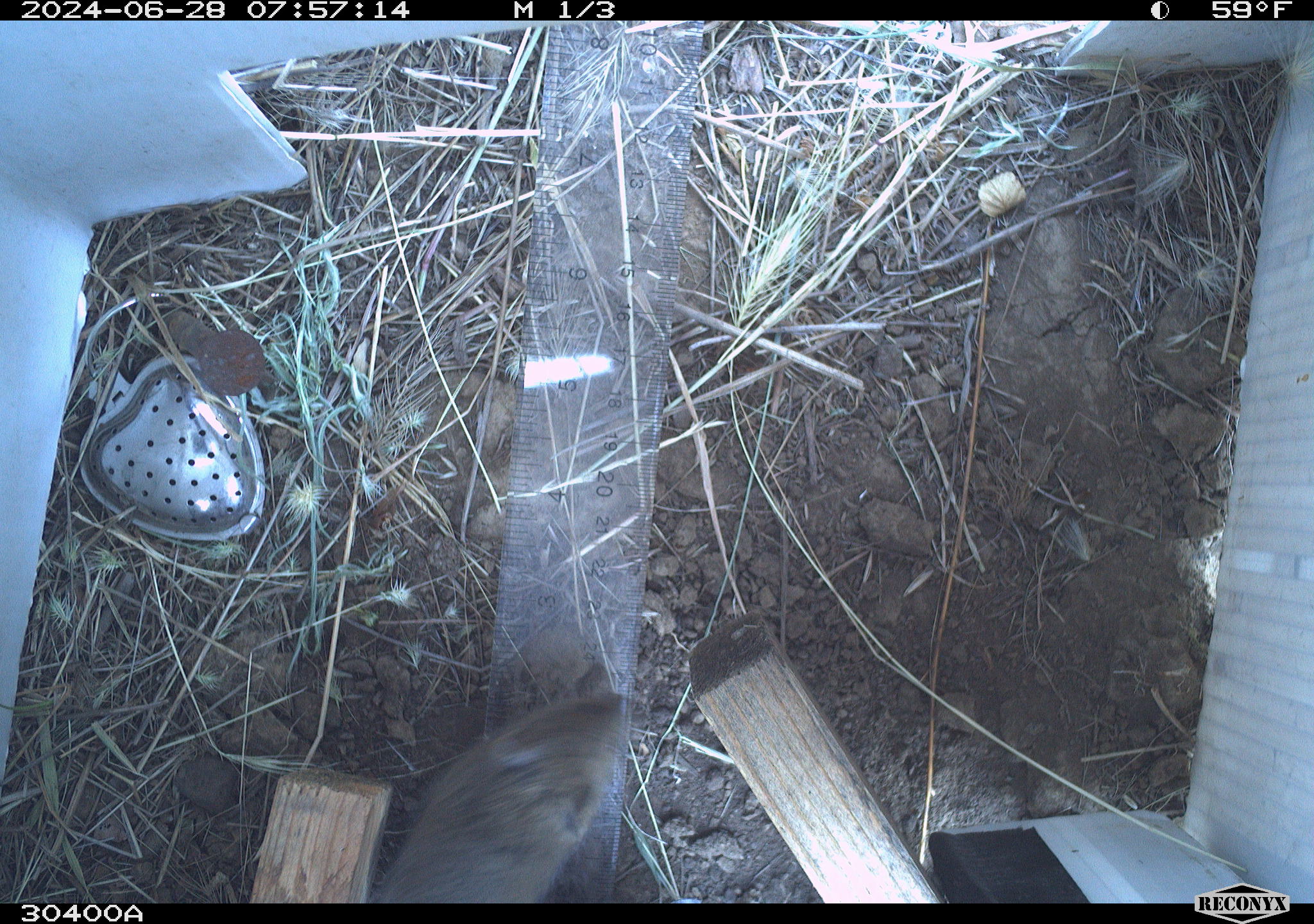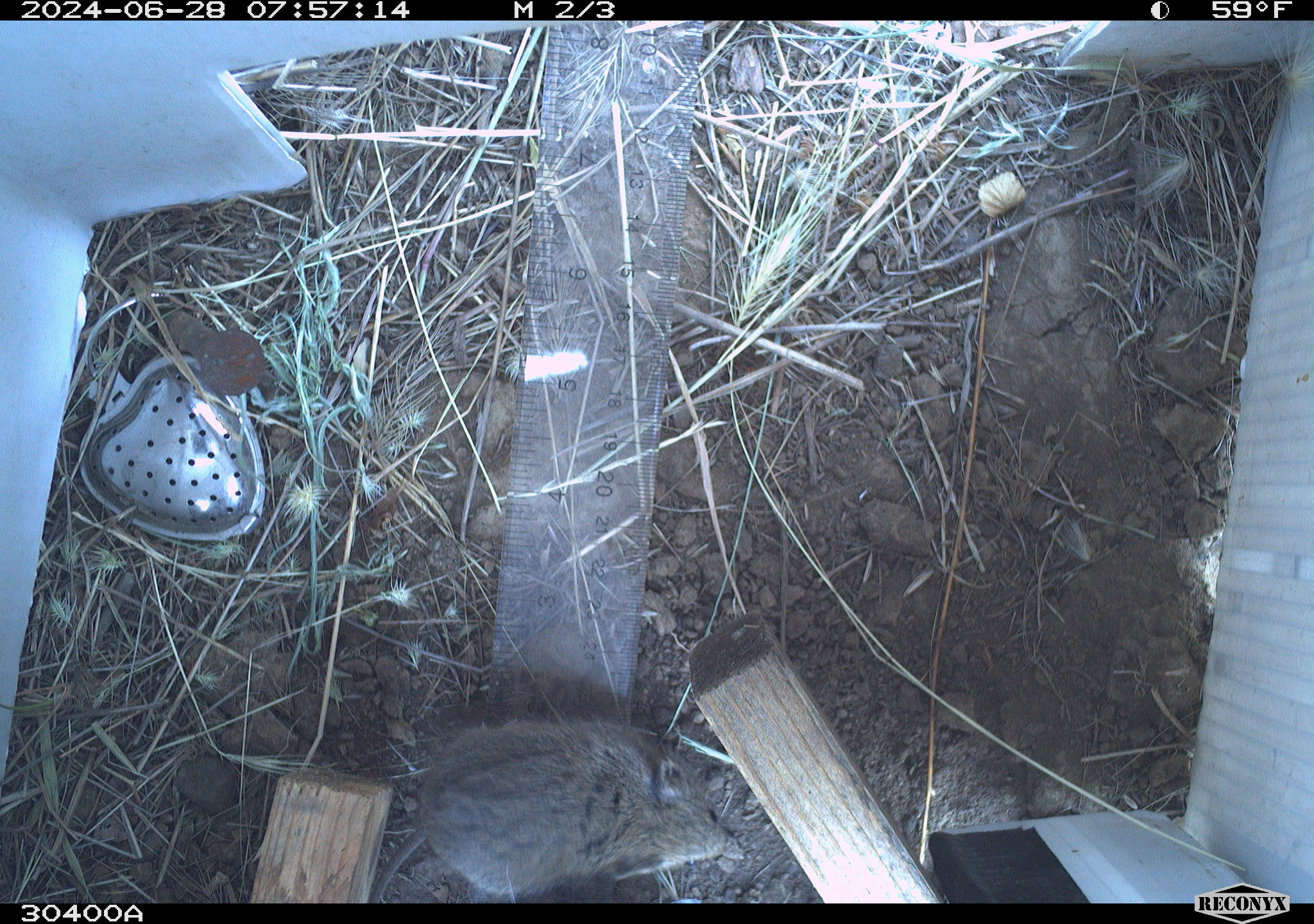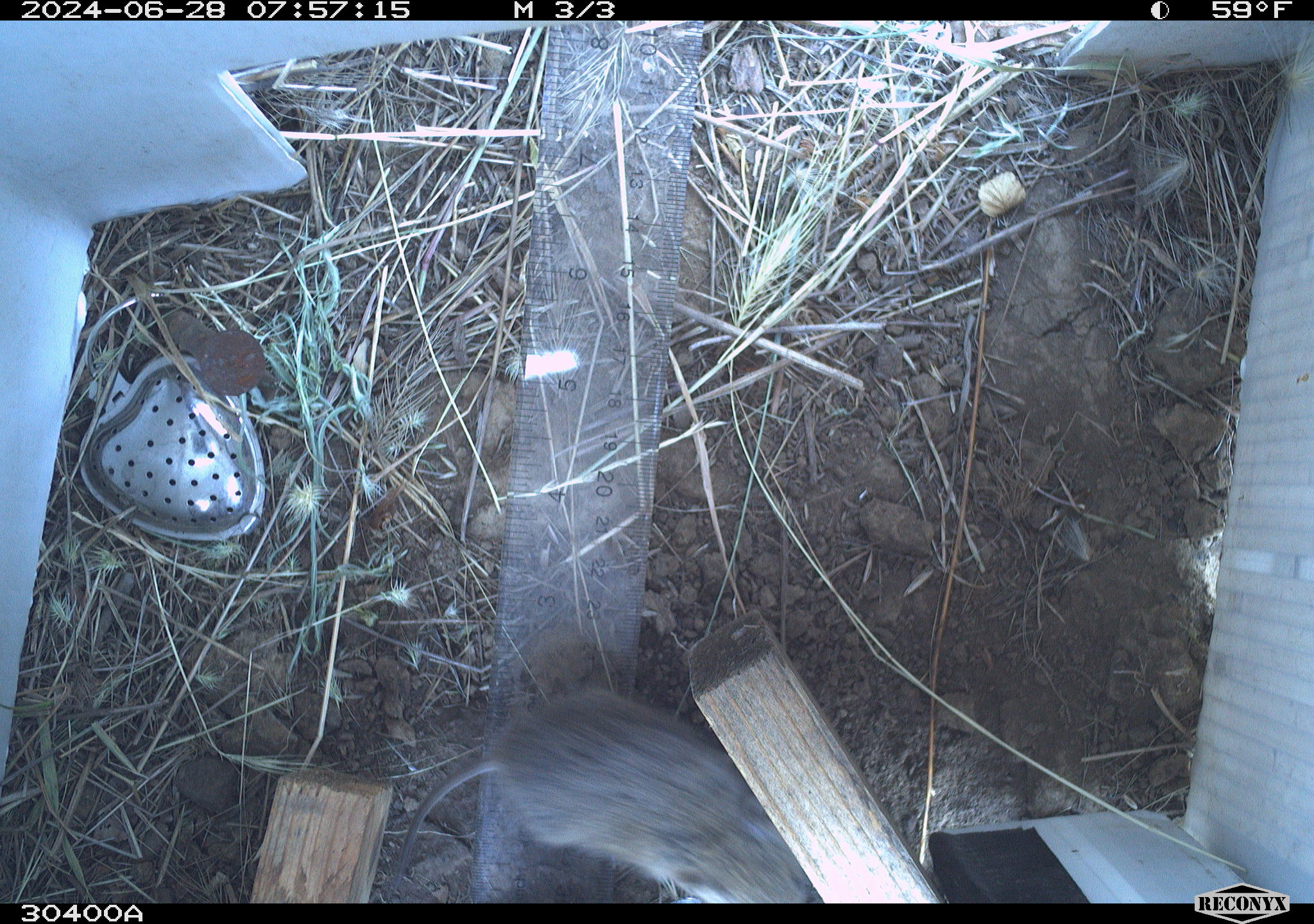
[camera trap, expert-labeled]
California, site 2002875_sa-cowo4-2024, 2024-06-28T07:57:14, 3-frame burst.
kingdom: Animalia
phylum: Chordata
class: Mammalia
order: Rodentia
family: Cricetidae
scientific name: Arvicolinae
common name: voles, lemmings, and muskrats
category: arvicolinae subfamily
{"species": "arvicolinae subfamily (voles, lemmings, and muskrats) (Arvicolinae)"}